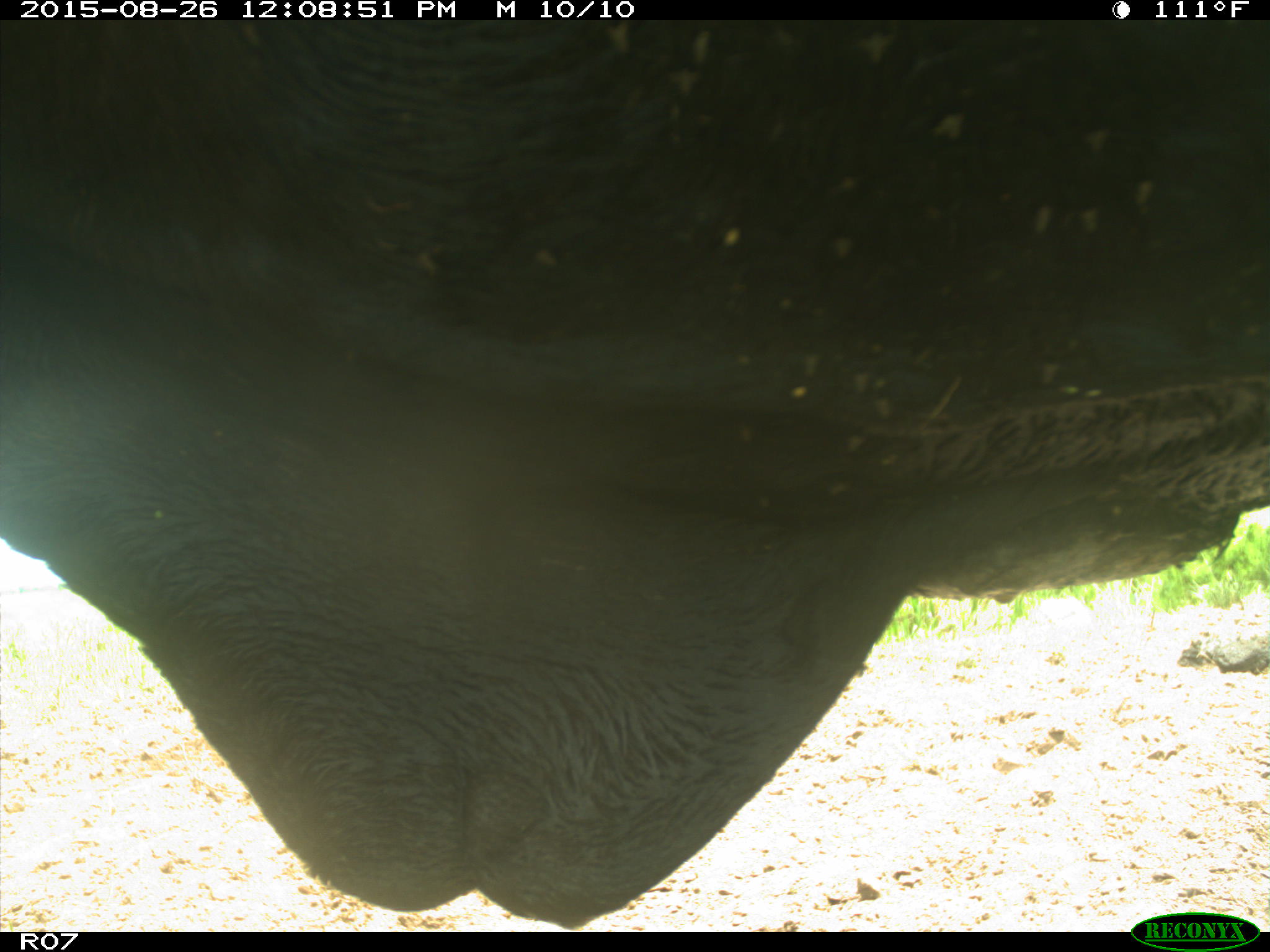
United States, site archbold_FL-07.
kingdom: Animalia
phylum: Chordata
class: Mammalia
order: Artiodactyla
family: Bovidae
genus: Bos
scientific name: Bos taurus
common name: domestic cow